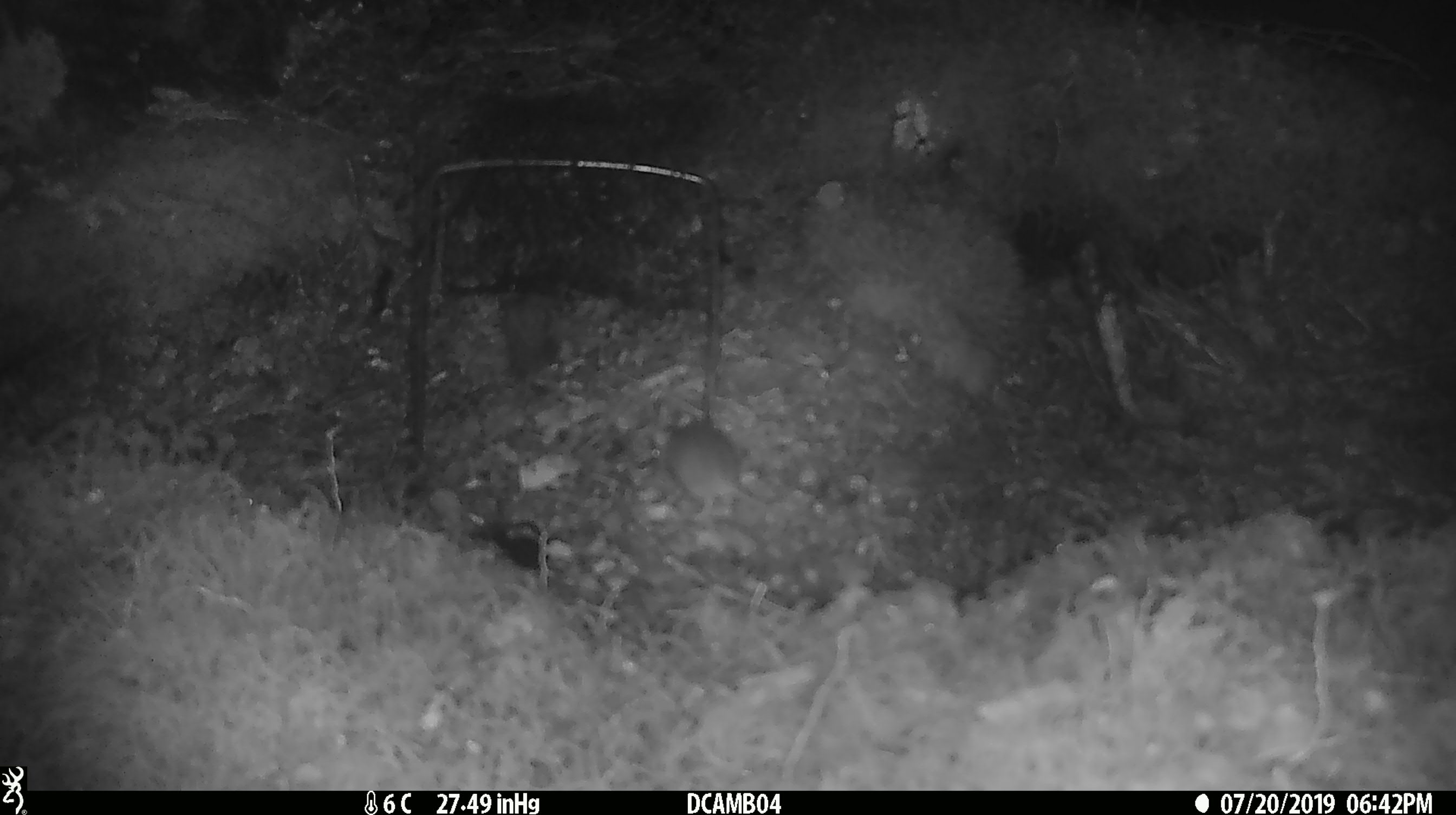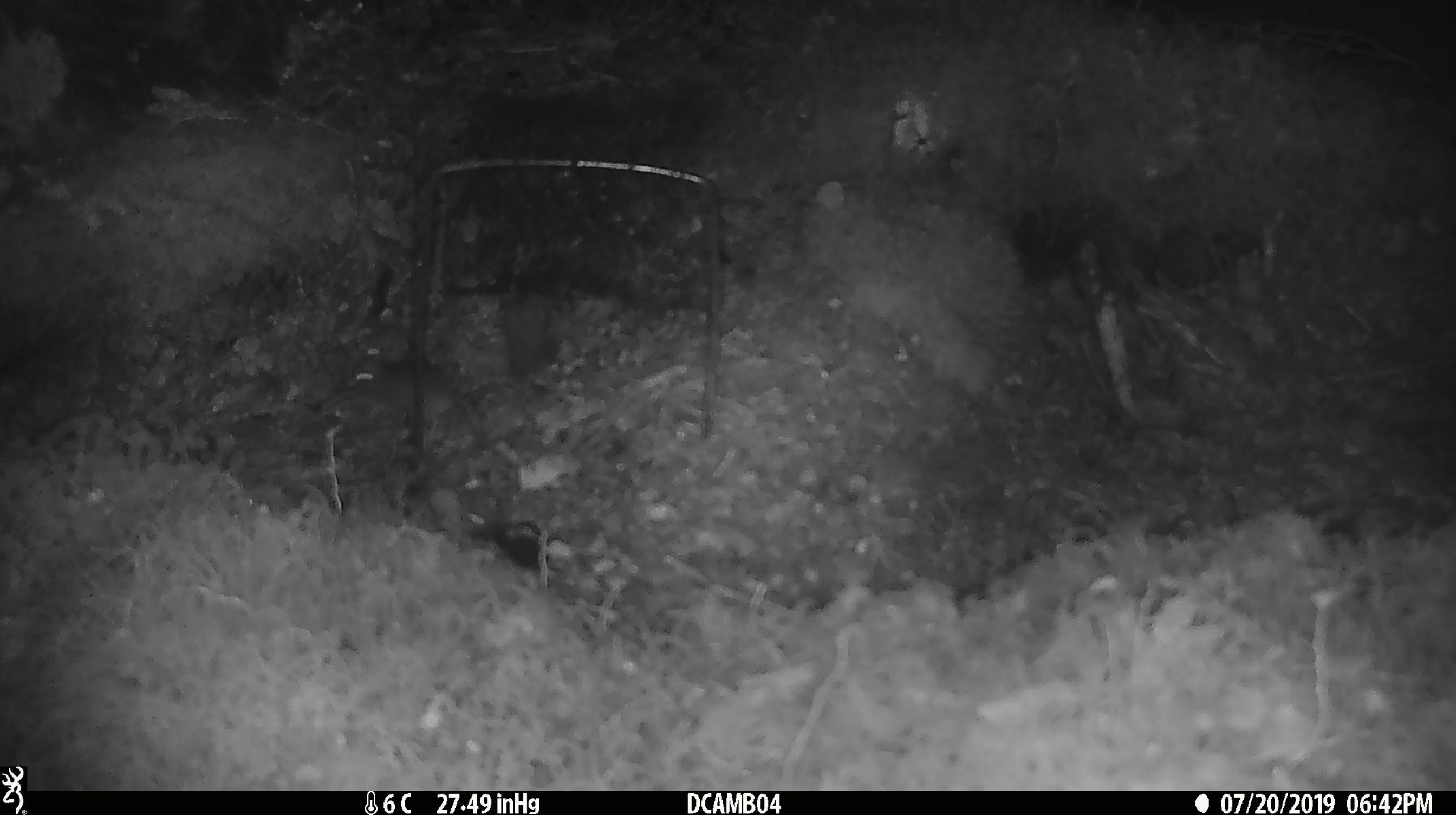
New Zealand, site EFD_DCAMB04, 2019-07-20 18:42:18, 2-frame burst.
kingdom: Animalia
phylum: Chordata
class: Mammalia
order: Rodentia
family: Muridae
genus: Mus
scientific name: Mus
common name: mouse